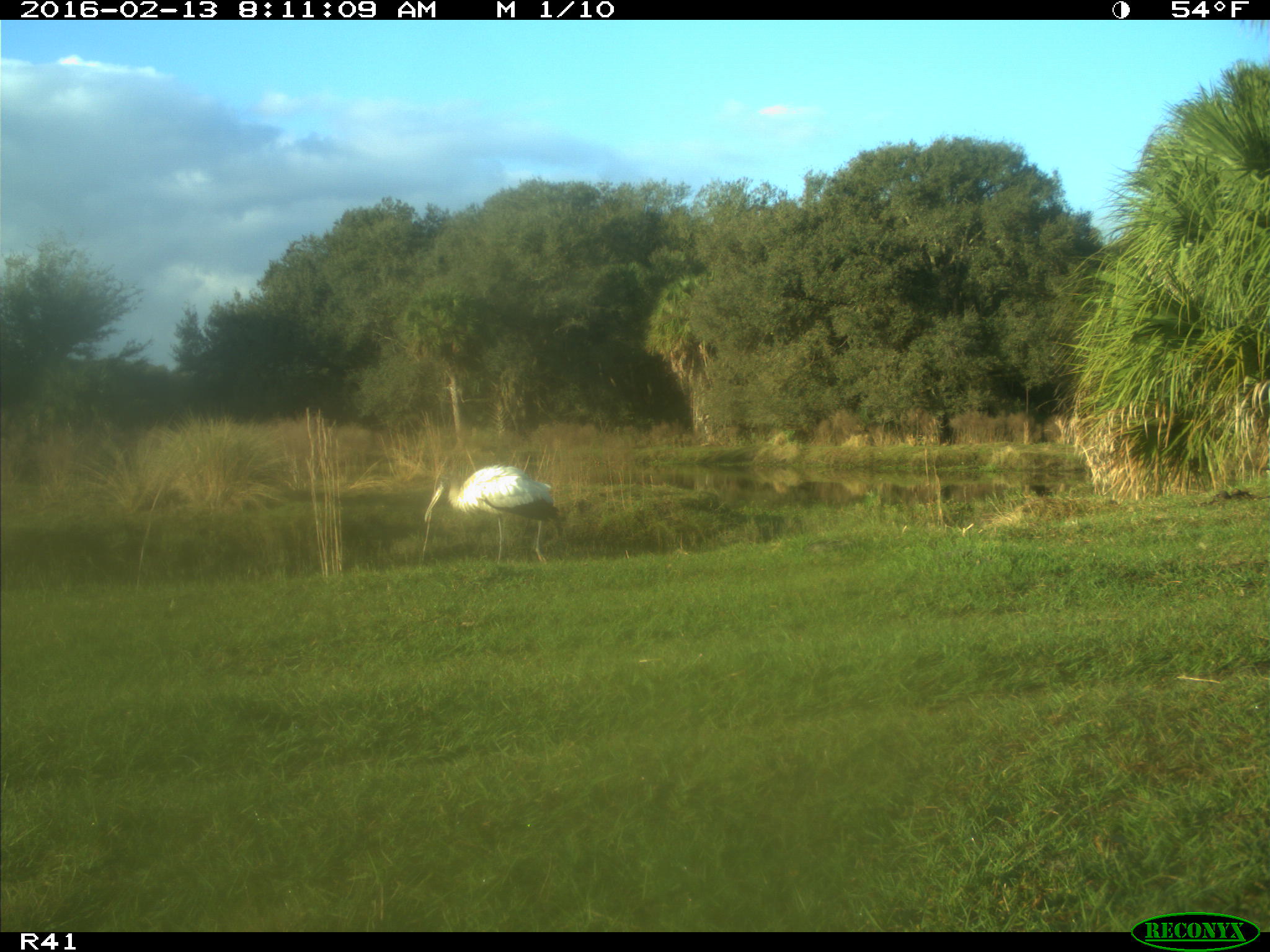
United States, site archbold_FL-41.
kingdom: Animalia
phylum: Chordata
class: Aves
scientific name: Aves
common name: birds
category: unidentified bird